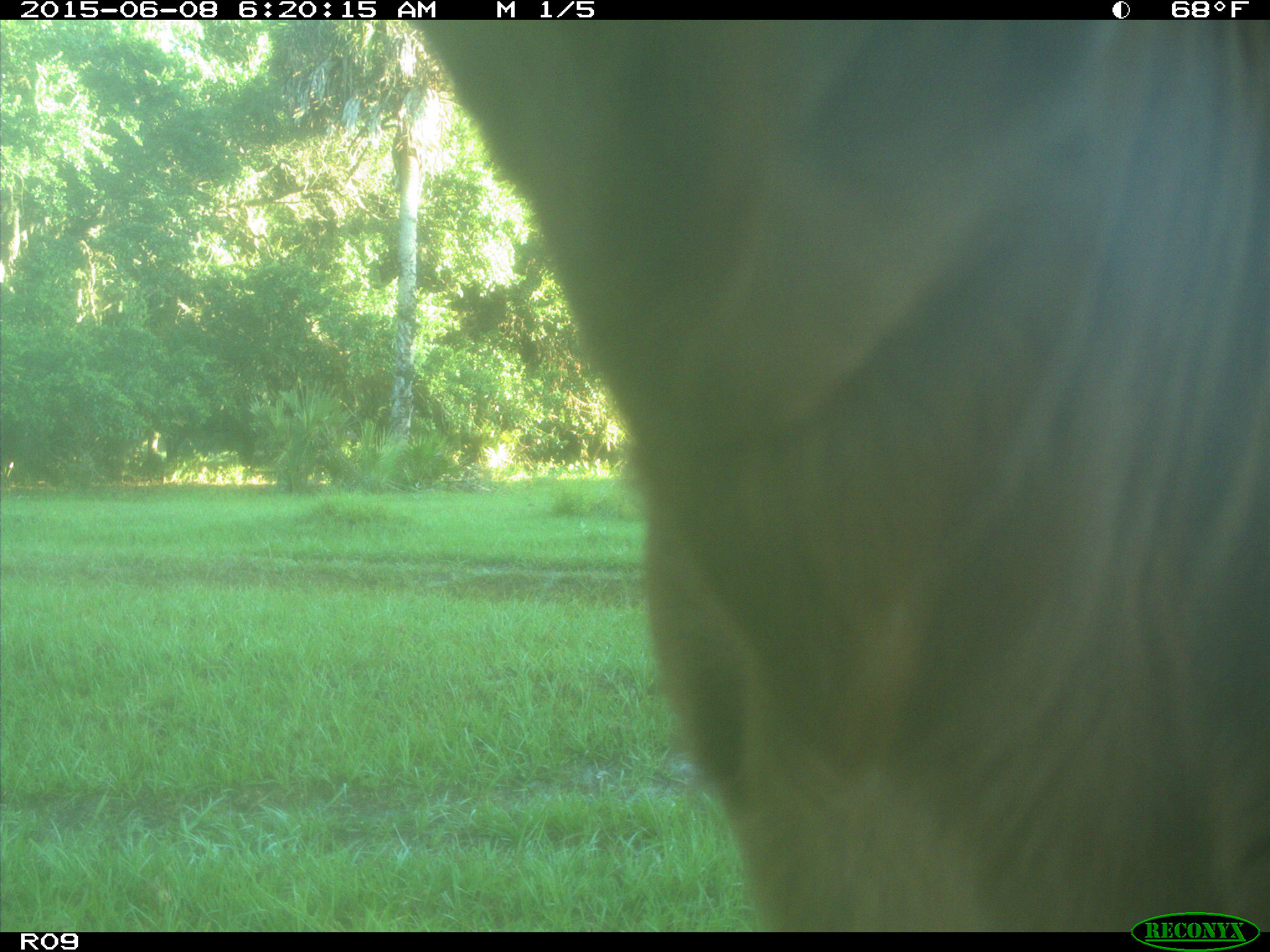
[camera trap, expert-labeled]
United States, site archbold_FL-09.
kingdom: Animalia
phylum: Chordata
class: Mammalia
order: Artiodactyla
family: Bovidae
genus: Bos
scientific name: Bos taurus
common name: domestic cow